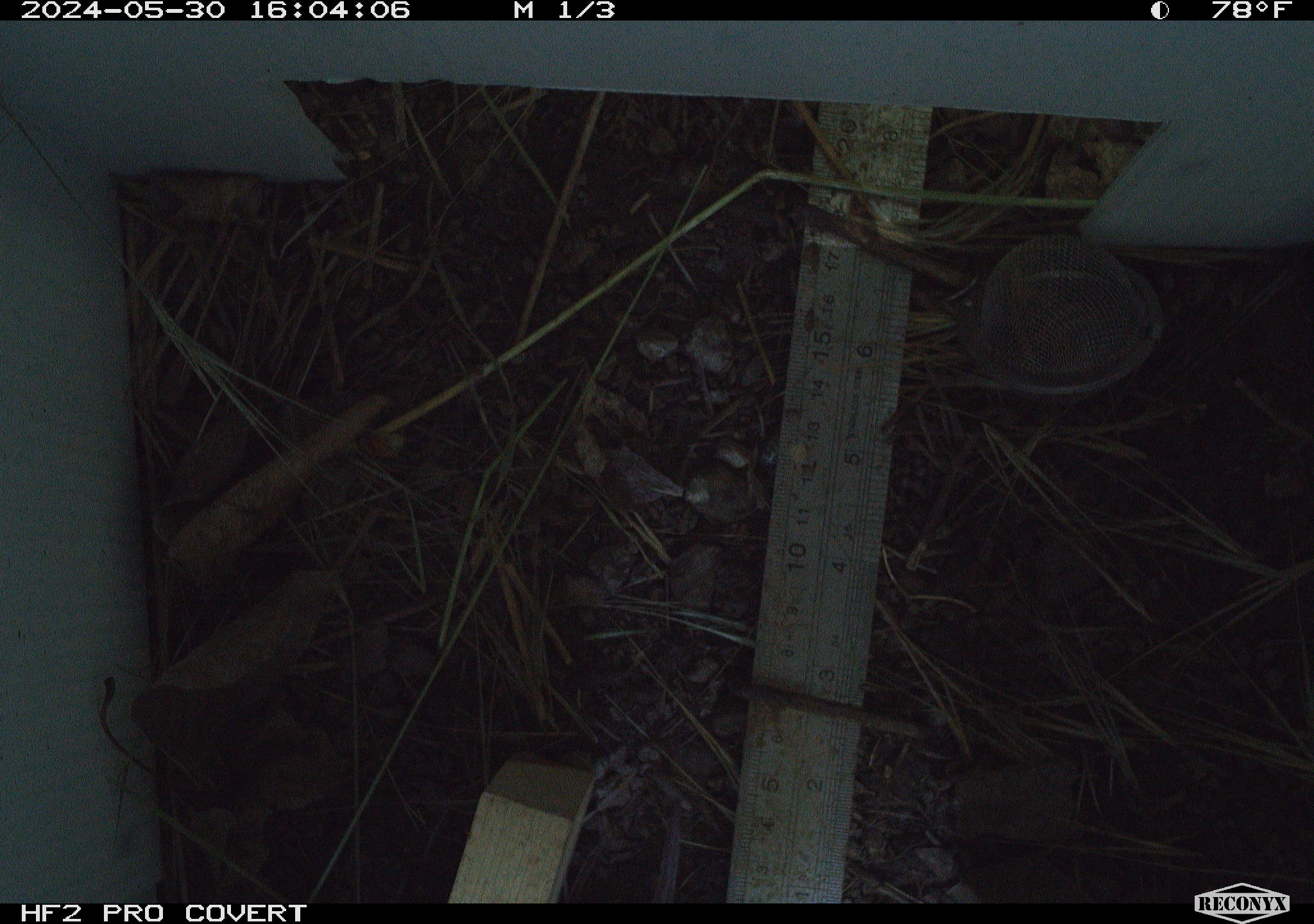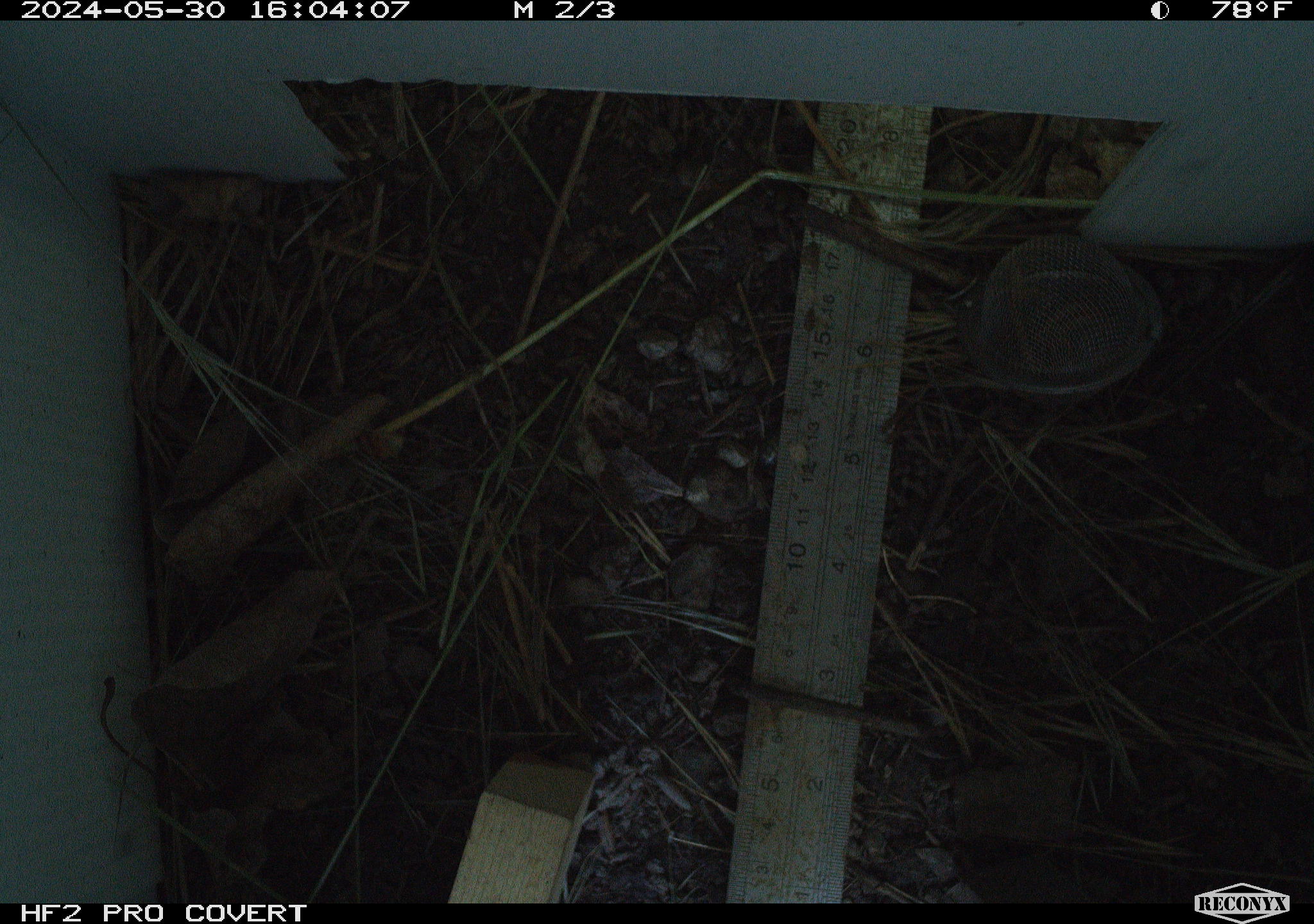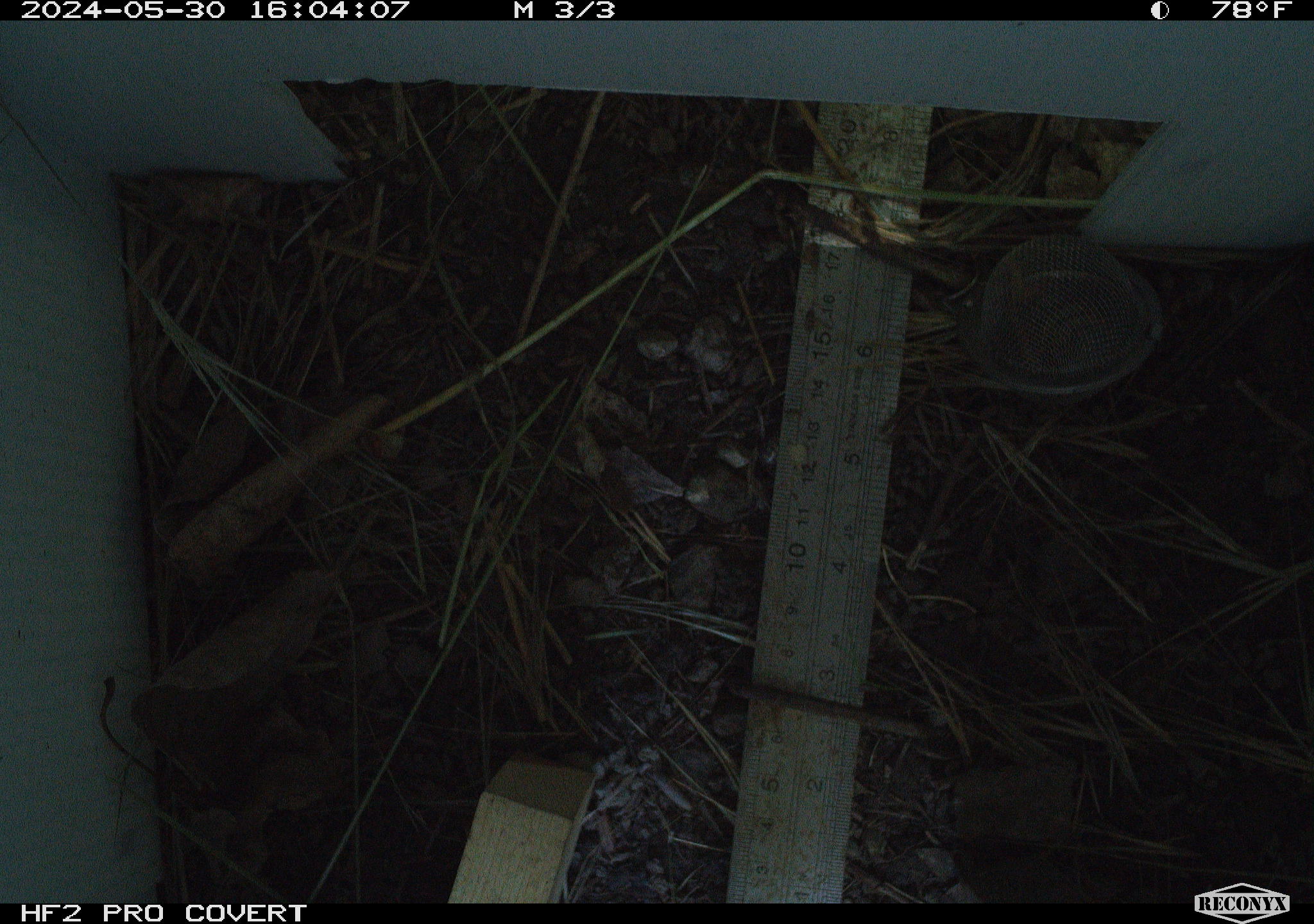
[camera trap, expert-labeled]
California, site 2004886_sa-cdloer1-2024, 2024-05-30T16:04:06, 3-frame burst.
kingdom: Animalia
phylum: Chordata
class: Mammalia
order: Rodentia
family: Cricetidae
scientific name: Arvicolinae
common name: voles, lemmings, and muskrats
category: arvicolinae subfamily